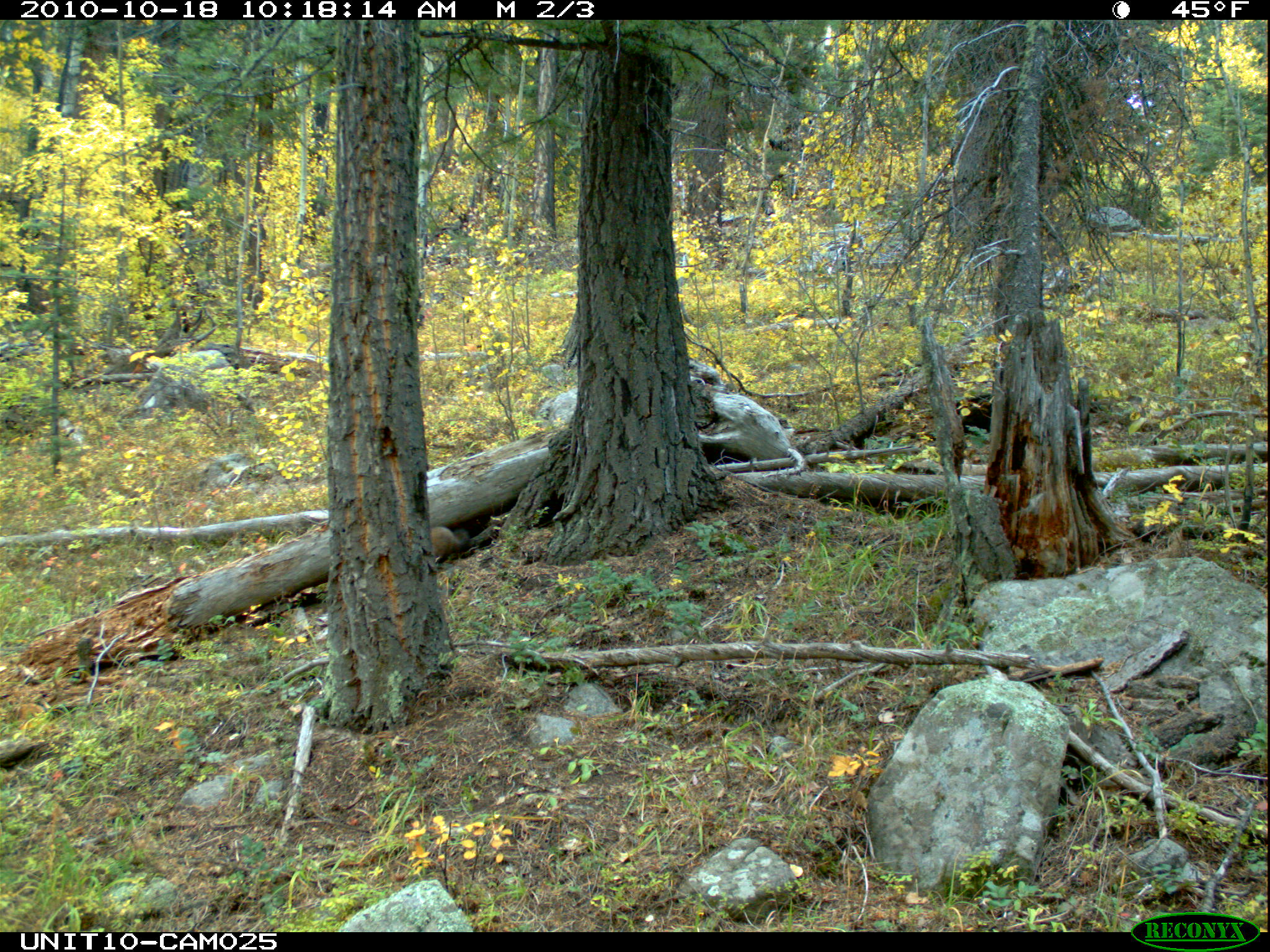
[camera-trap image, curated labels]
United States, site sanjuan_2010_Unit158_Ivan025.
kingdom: Animalia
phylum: Chordata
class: Mammalia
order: Carnivora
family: Mustelidae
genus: Martes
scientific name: Martes americana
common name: american marten